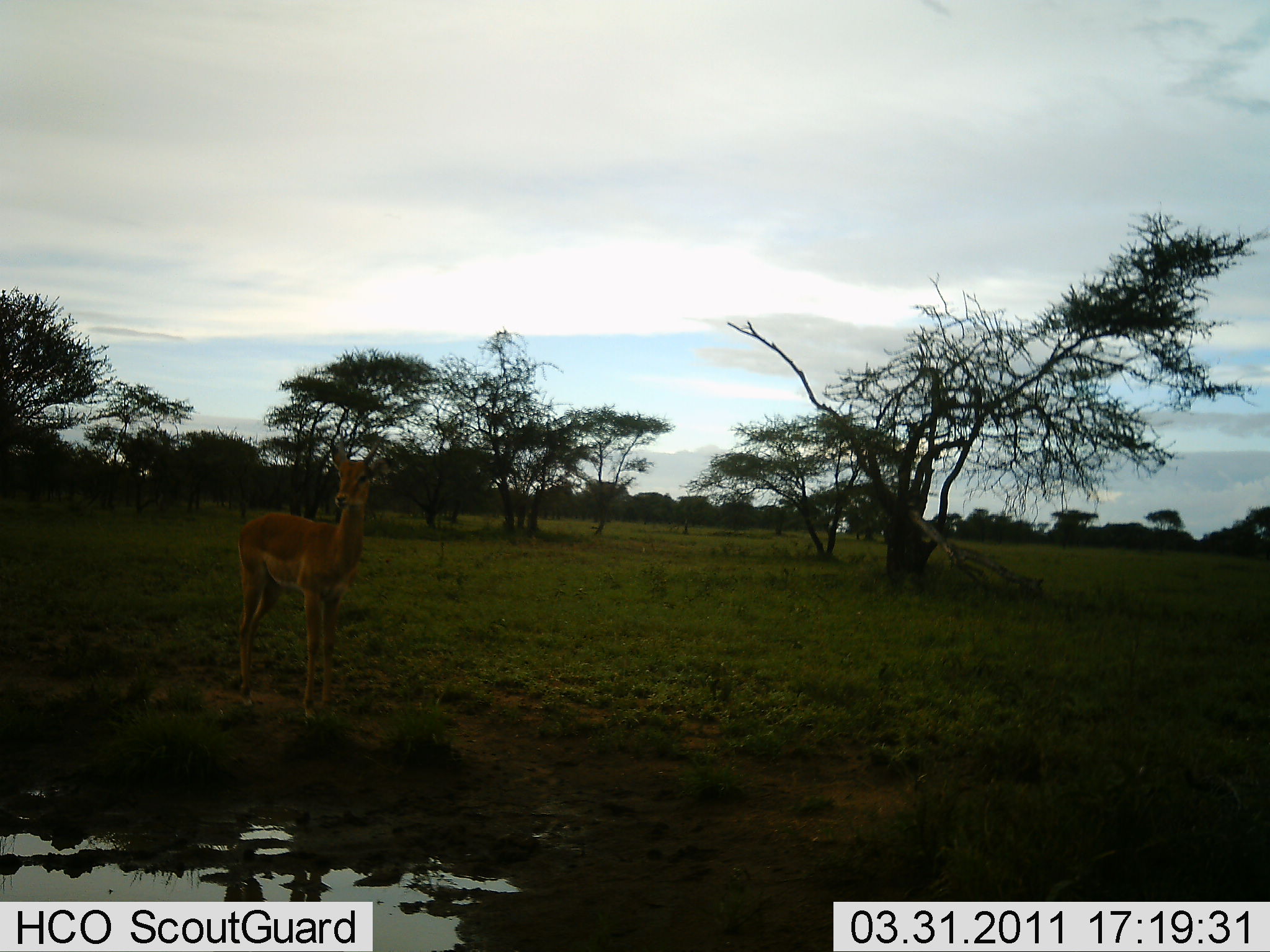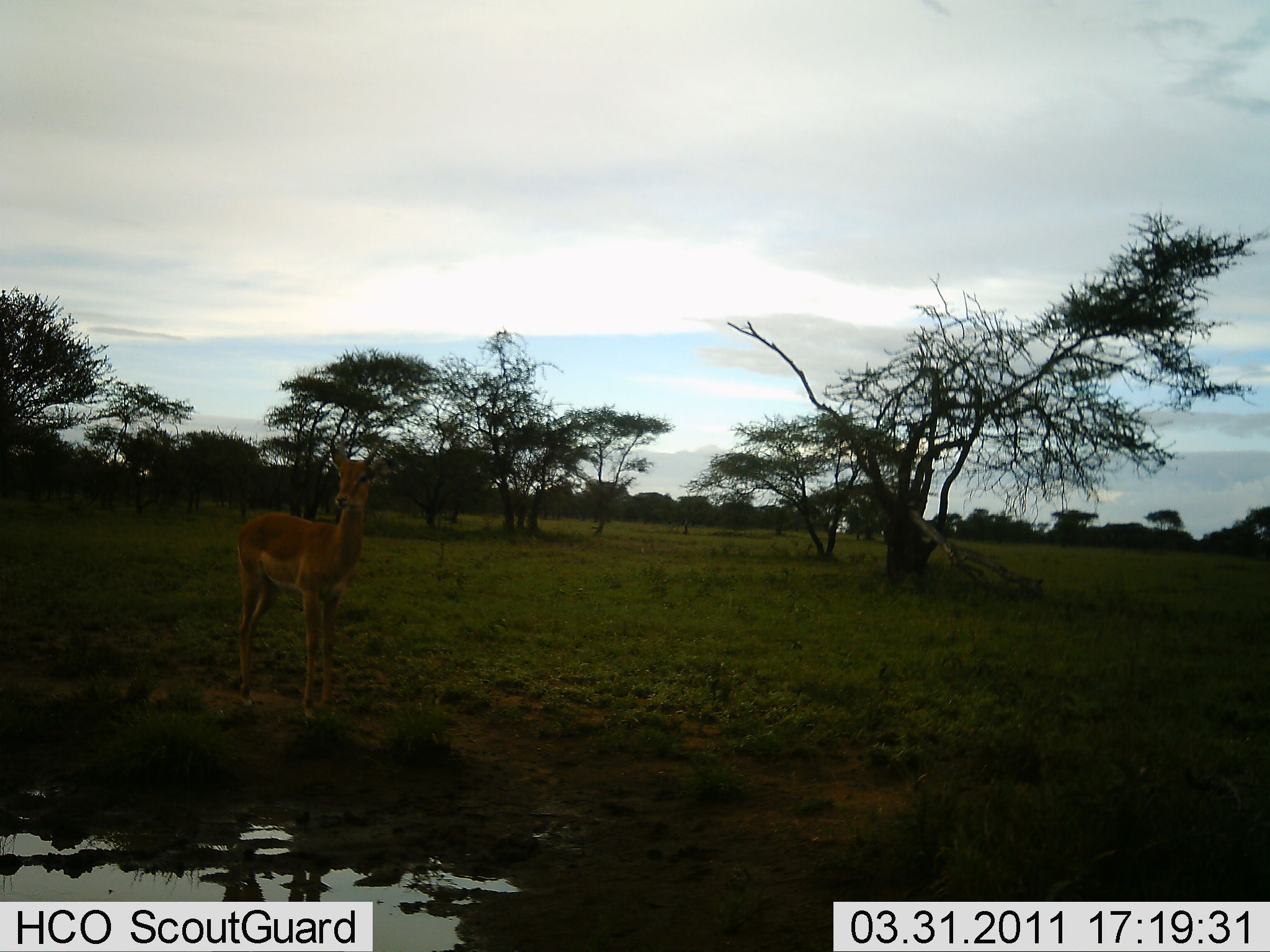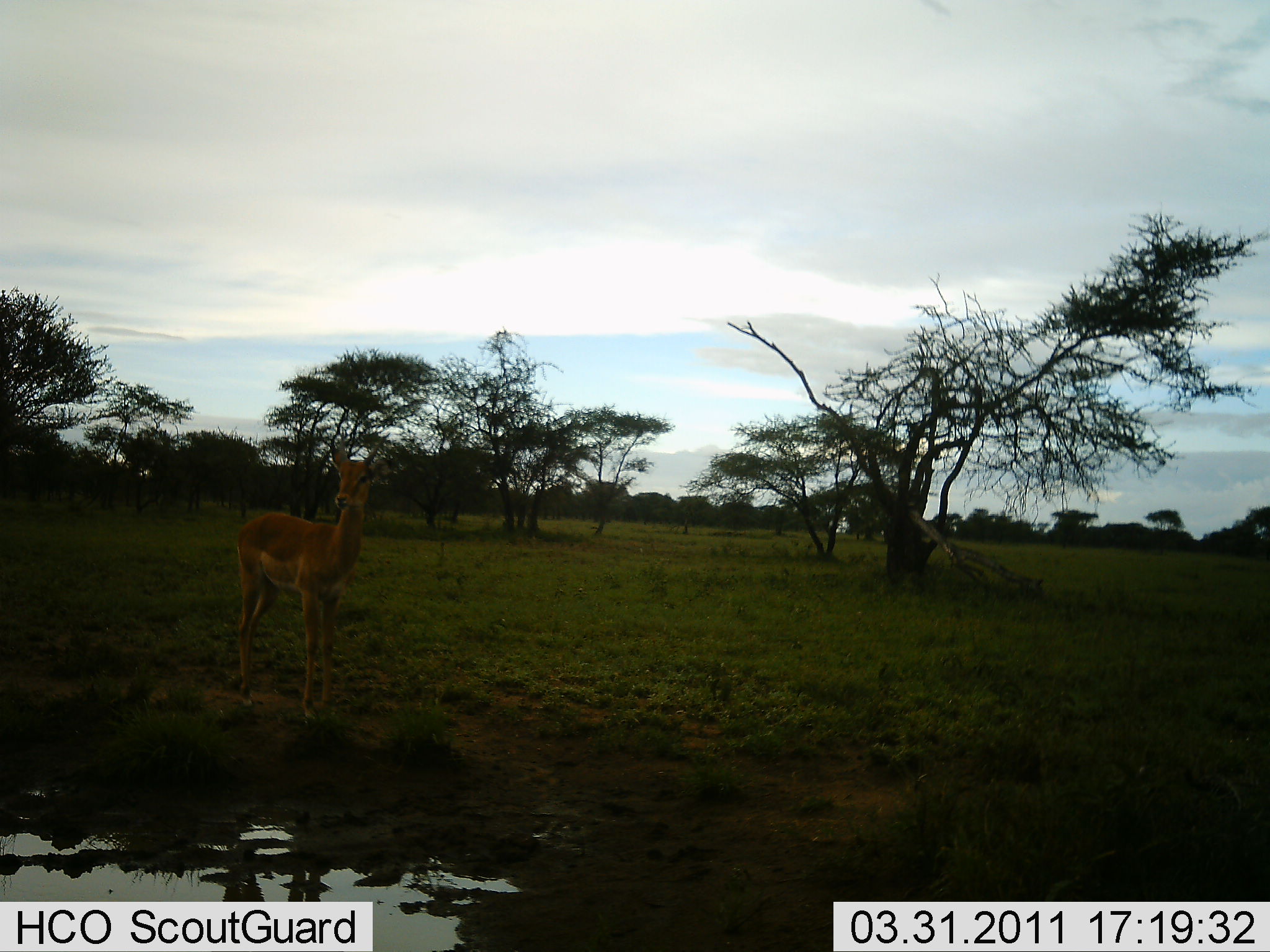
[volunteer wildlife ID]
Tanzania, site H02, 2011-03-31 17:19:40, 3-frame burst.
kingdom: Animalia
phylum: Chordata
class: Mammalia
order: Artiodactyla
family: Bovidae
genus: Aepyceros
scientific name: Aepyceros melampus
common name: impala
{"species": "impala (Aepyceros melampus)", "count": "1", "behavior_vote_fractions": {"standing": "100%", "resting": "0%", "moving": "0%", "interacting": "0%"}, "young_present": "9%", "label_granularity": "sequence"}